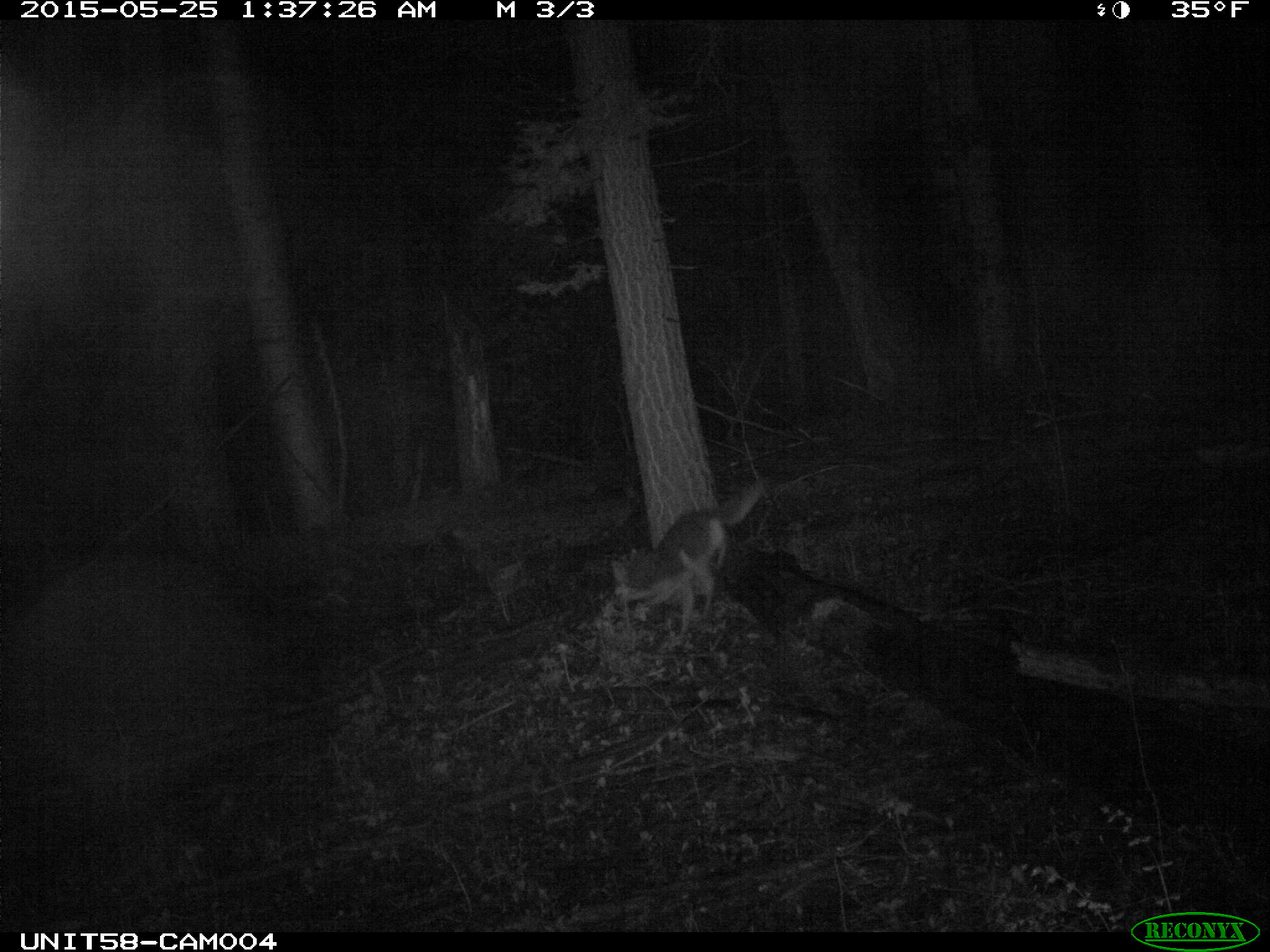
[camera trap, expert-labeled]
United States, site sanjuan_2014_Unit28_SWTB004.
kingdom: Animalia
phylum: Chordata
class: Mammalia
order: Carnivora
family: Canidae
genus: Canis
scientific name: Canis latrans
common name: coyote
Canis latrans (coyote).